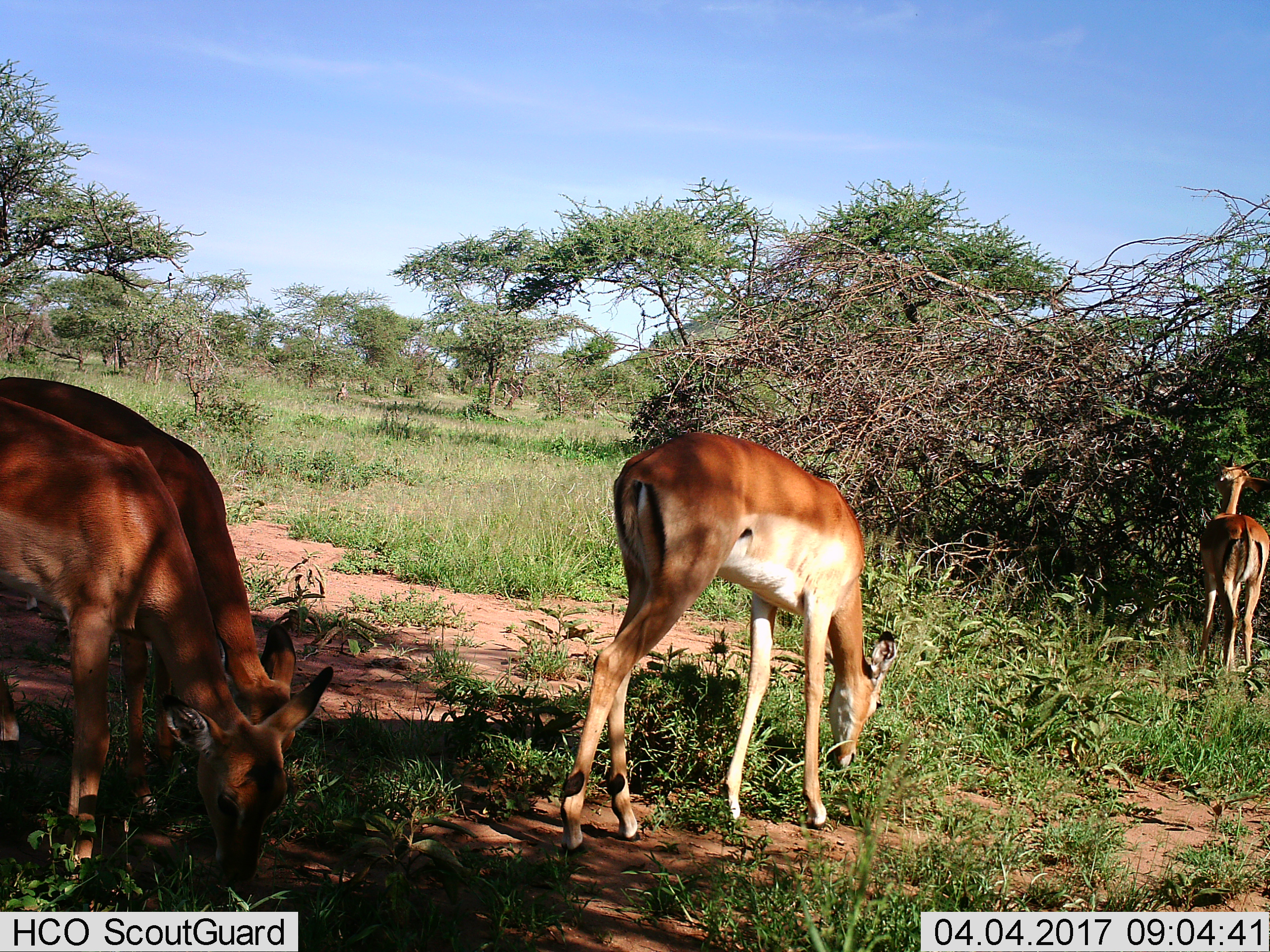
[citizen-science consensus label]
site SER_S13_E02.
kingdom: Animalia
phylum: Chordata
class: Mammalia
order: Artiodactyla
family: Bovidae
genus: Aepyceros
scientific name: Aepyceros melampus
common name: impala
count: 4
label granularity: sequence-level